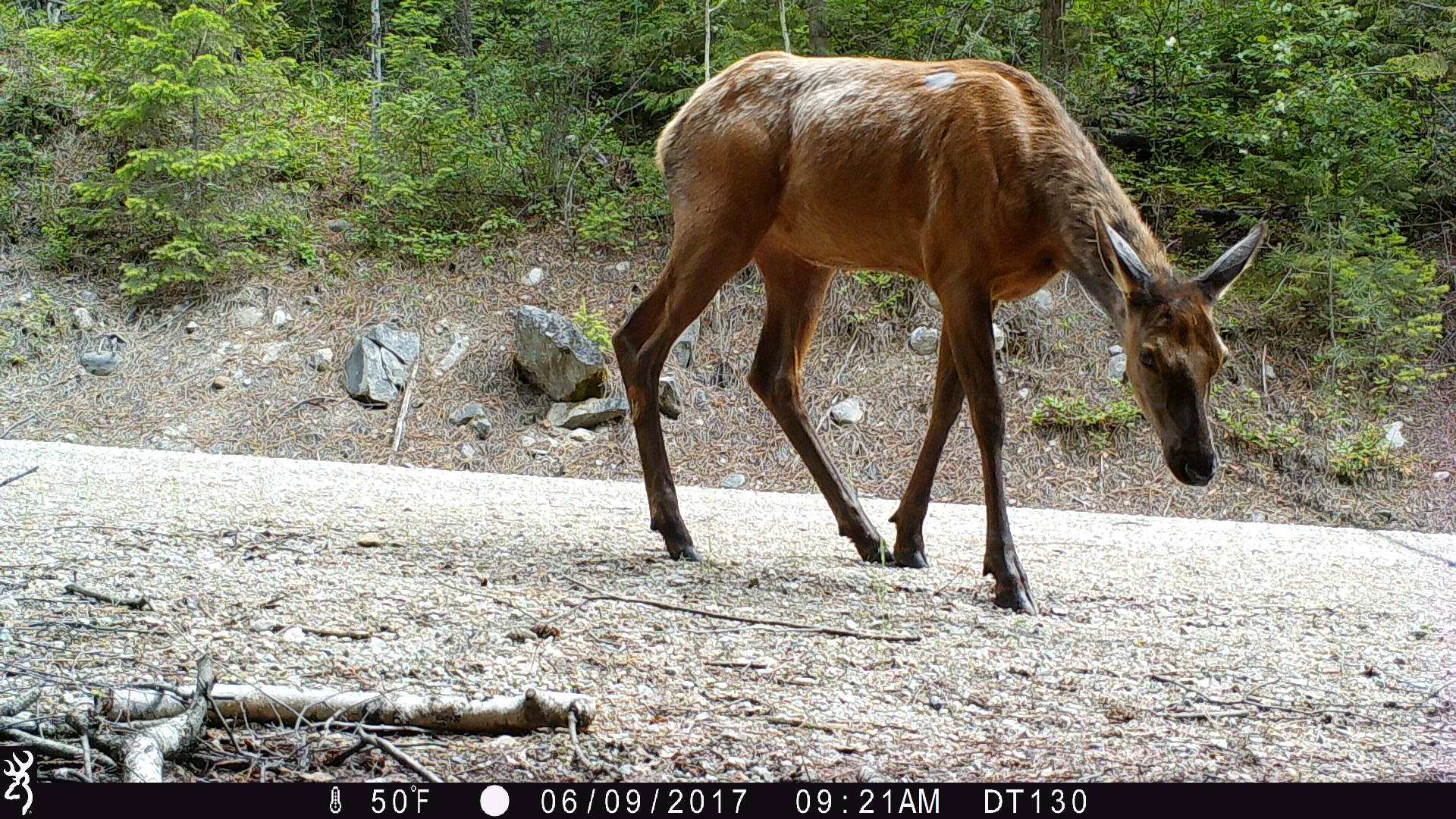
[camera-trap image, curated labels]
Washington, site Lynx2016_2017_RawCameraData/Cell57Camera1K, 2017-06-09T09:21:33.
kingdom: Animalia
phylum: Chordata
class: Mammalia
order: Artiodactyla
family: Cervidae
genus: Cervus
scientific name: Cervus canadensis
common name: elk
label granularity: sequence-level